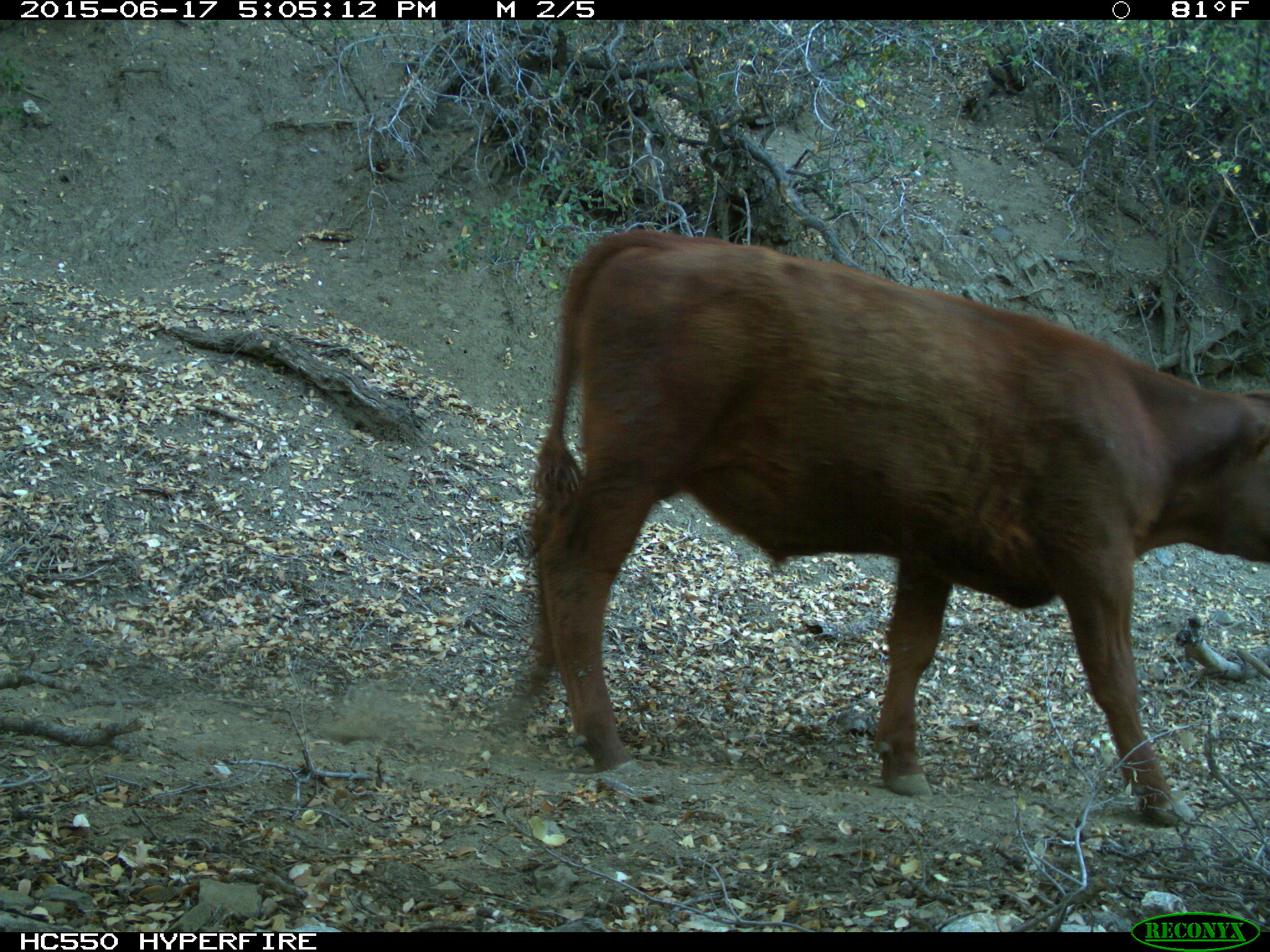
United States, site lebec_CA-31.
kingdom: Animalia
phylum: Chordata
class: Mammalia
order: Artiodactyla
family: Bovidae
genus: Bos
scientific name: Bos taurus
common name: domestic cow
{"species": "Bos taurus (domestic cow)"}